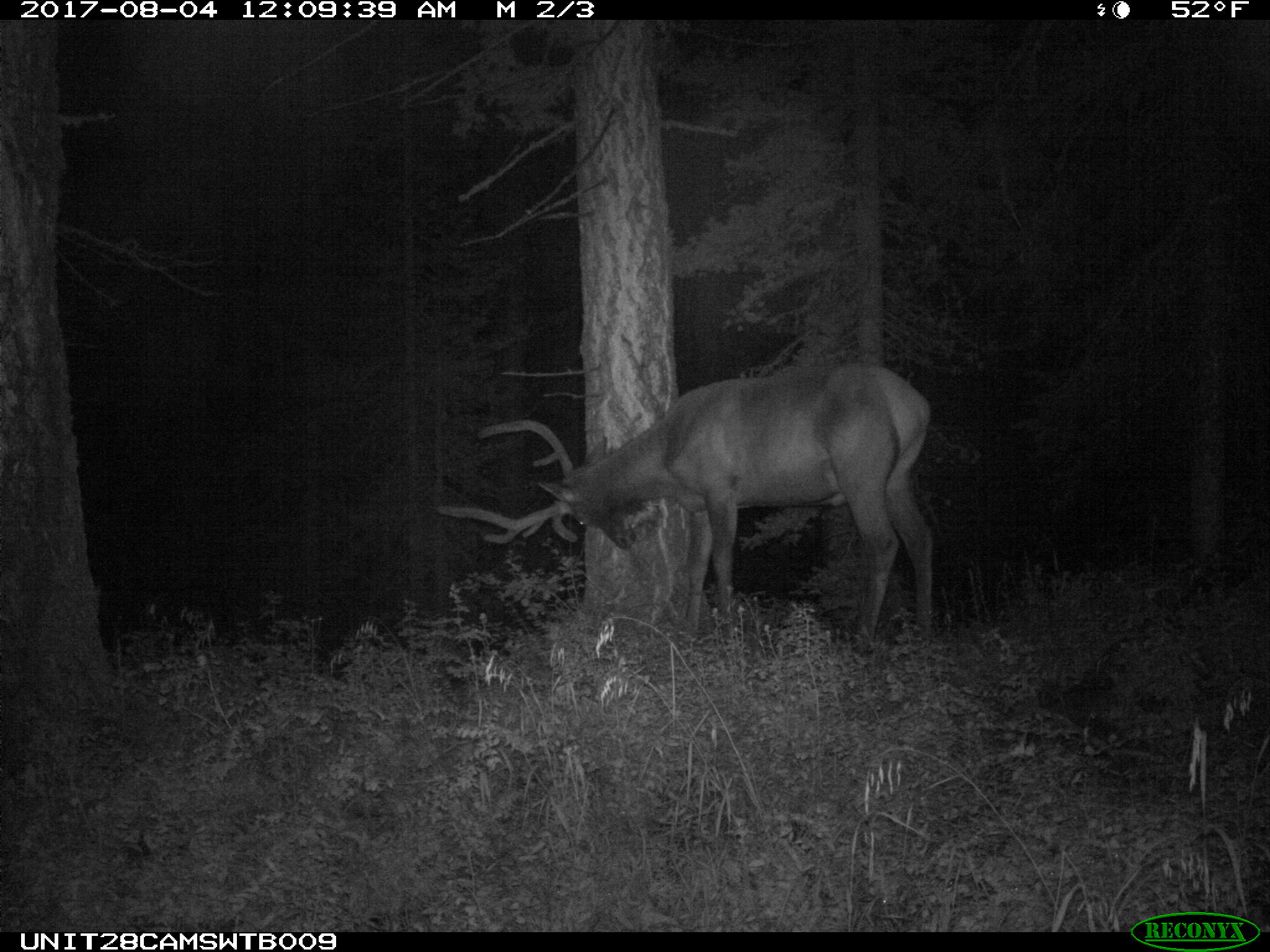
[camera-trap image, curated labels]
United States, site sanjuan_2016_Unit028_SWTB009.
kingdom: Animalia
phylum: Chordata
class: Mammalia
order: Artiodactyla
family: Cervidae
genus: Cervus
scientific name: Cervus elaphus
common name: red deer